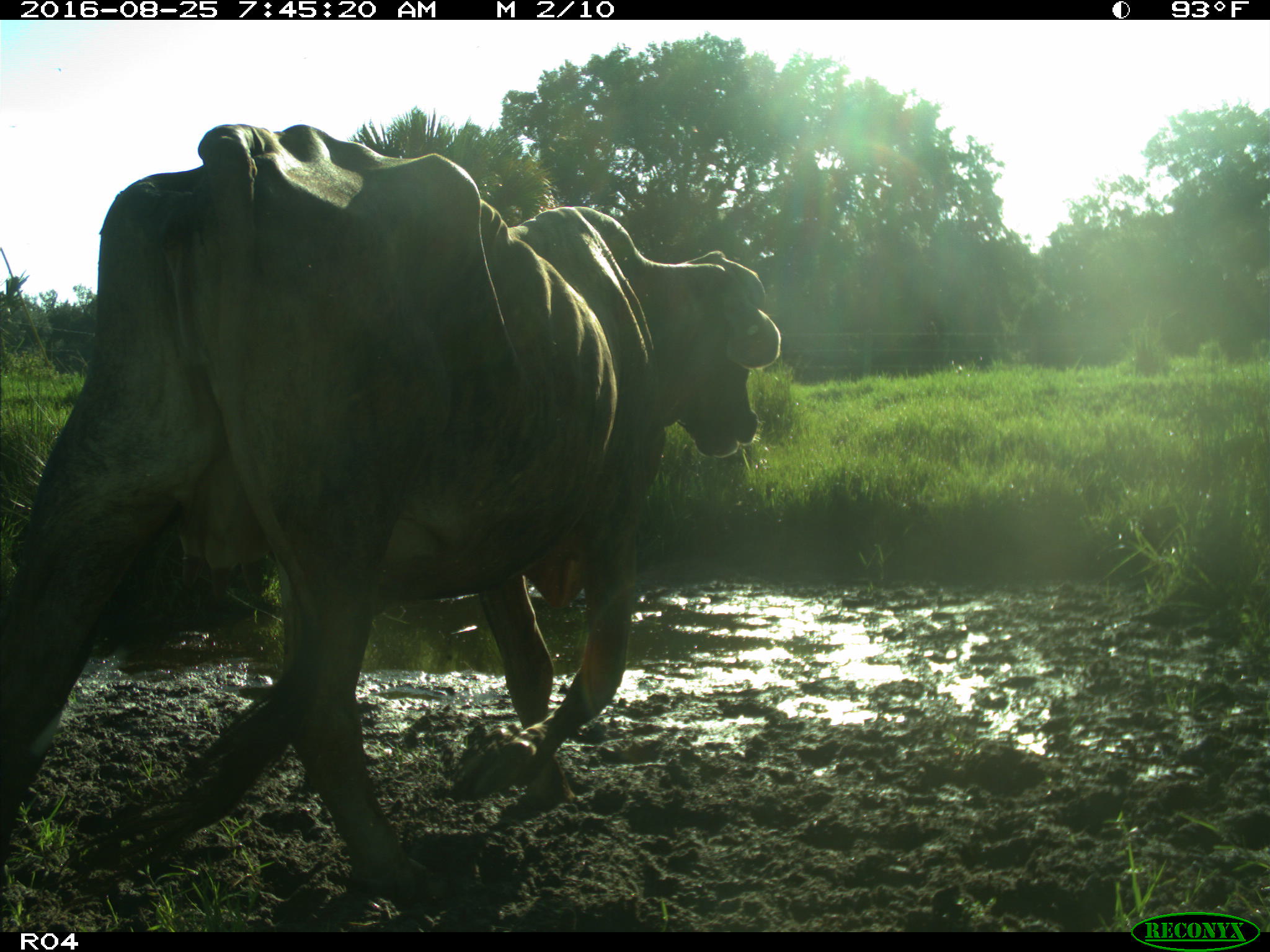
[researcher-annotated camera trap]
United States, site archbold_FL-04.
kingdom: Animalia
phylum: Chordata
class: Mammalia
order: Artiodactyla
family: Bovidae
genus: Bos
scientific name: Bos taurus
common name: domestic cow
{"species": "Bos taurus (domestic cow)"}